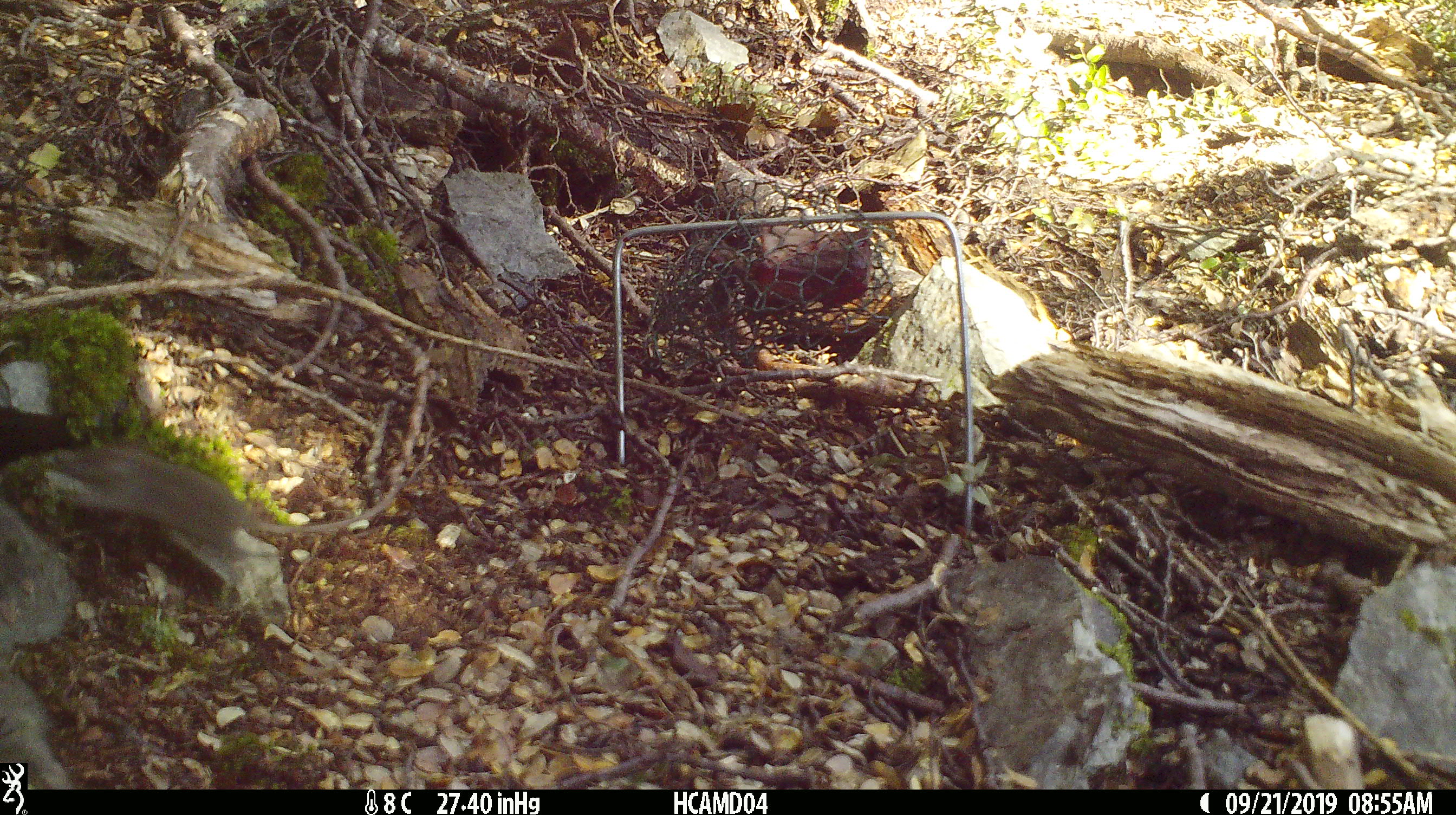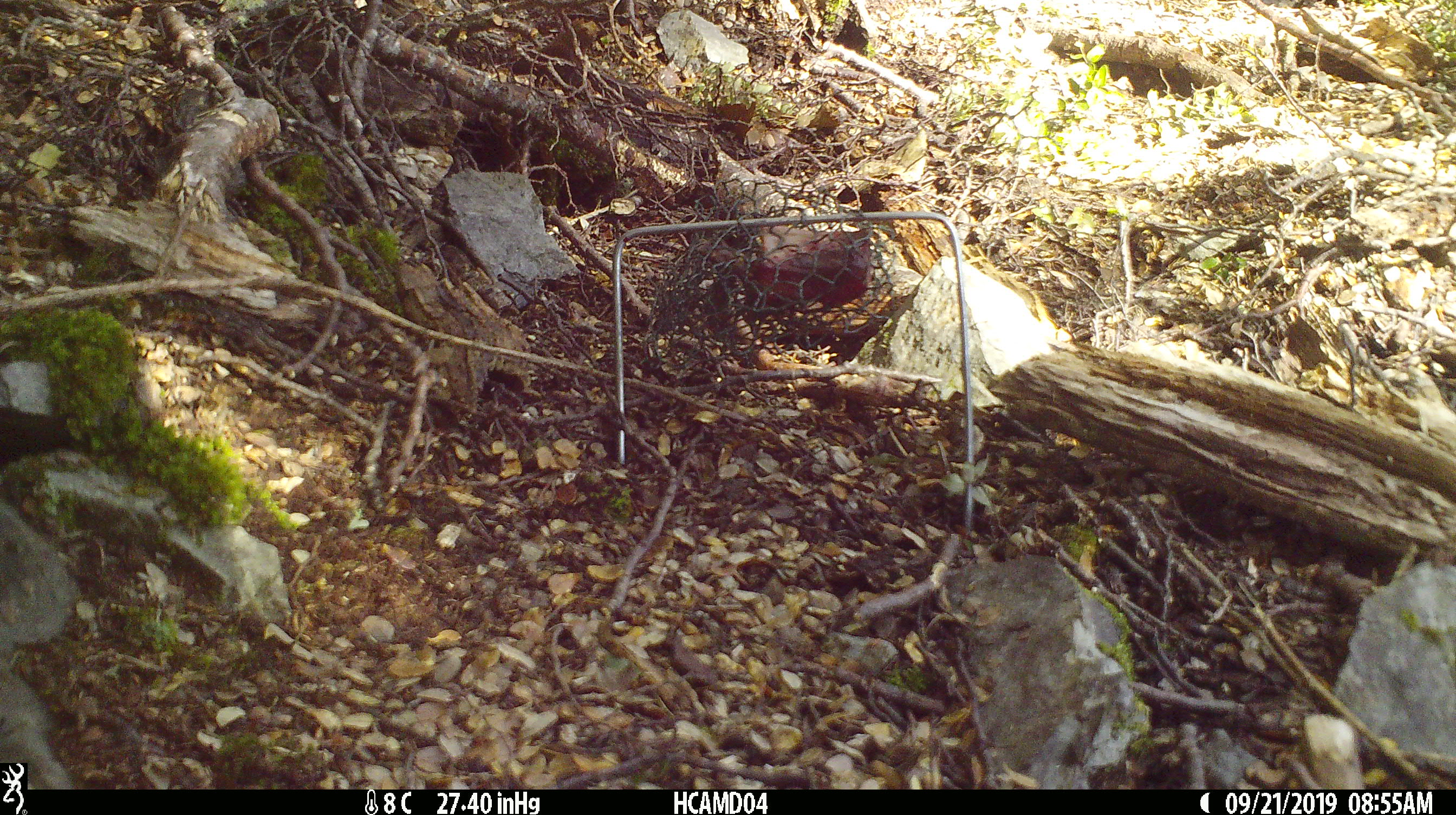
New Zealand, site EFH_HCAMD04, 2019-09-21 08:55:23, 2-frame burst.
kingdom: Animalia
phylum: Chordata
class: Mammalia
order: Rodentia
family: Muridae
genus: Mus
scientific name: Mus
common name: mouse